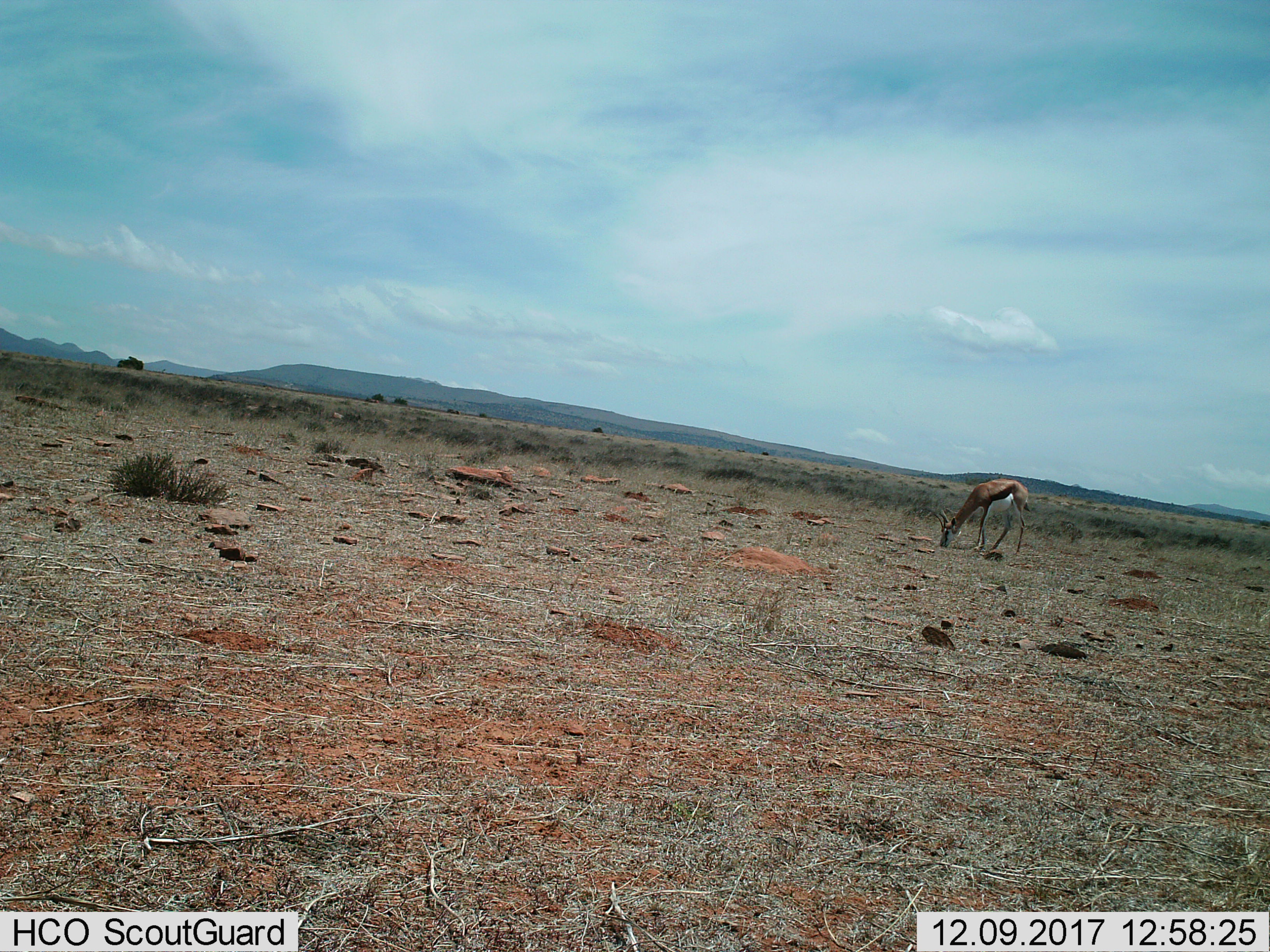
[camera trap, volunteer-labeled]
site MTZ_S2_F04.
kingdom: Animalia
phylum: Chordata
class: Mammalia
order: Artiodactyla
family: Bovidae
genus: Antidorcas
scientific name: Antidorcas marsupialis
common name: springbok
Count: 1.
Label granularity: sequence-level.